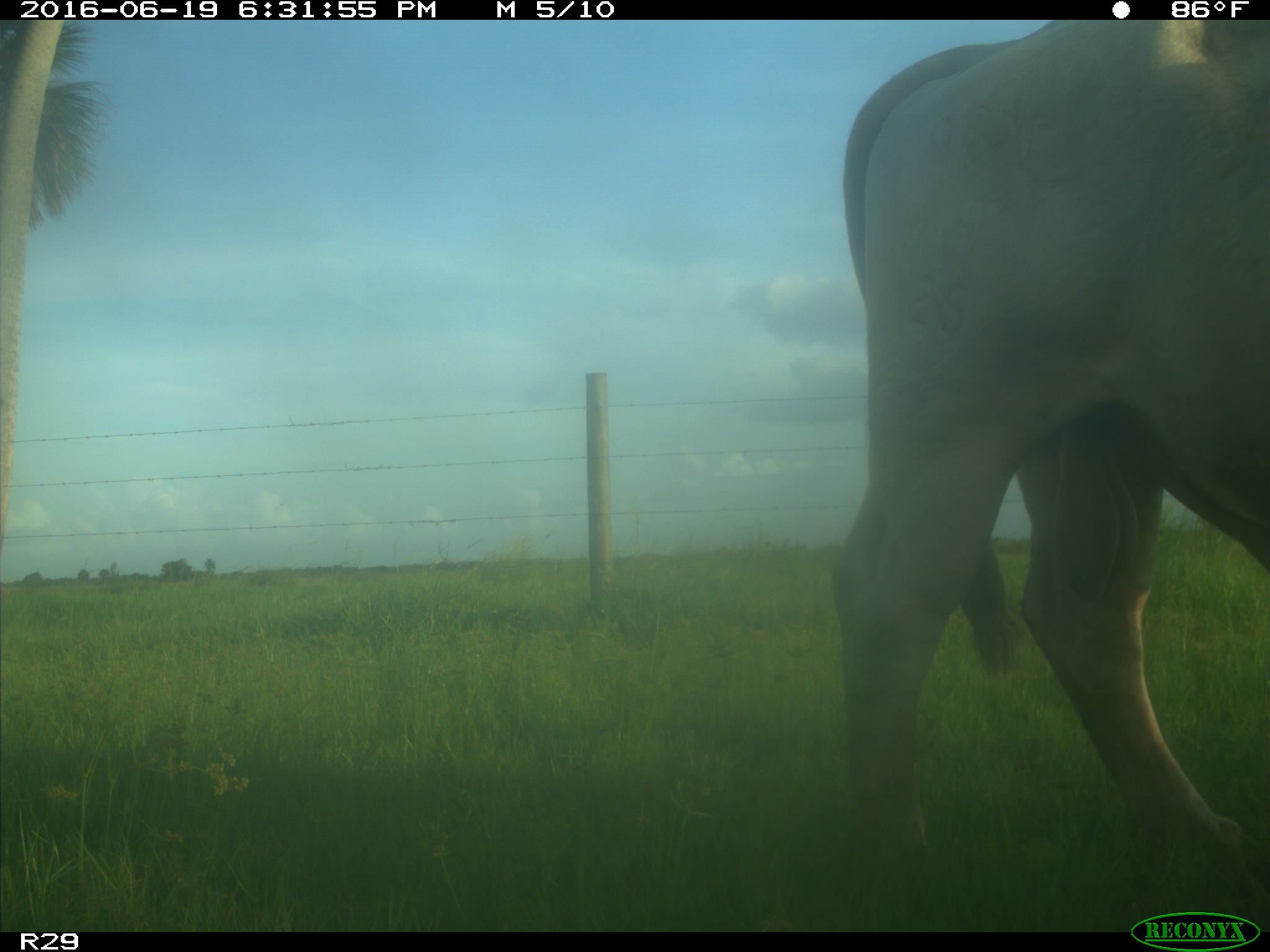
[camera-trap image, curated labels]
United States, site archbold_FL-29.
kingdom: Animalia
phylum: Chordata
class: Mammalia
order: Artiodactyla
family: Bovidae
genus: Bos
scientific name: Bos taurus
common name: domestic cow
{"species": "Bos taurus (domestic cow)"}